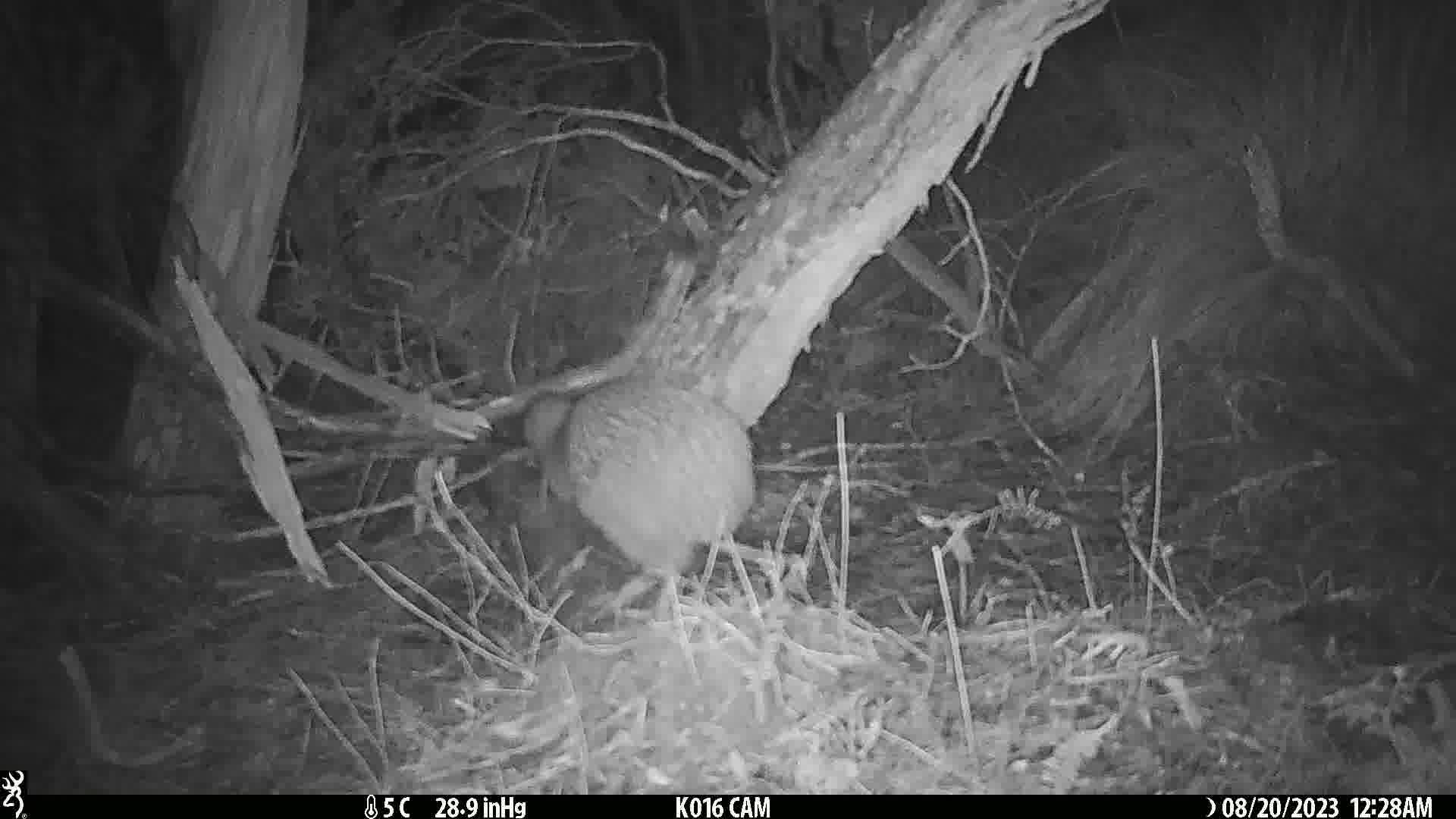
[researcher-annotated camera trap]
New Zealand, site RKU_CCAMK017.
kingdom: Animalia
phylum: Chordata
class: Aves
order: Apterygiformes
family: Apterygidae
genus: Apteryx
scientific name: Apteryx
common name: kiwi